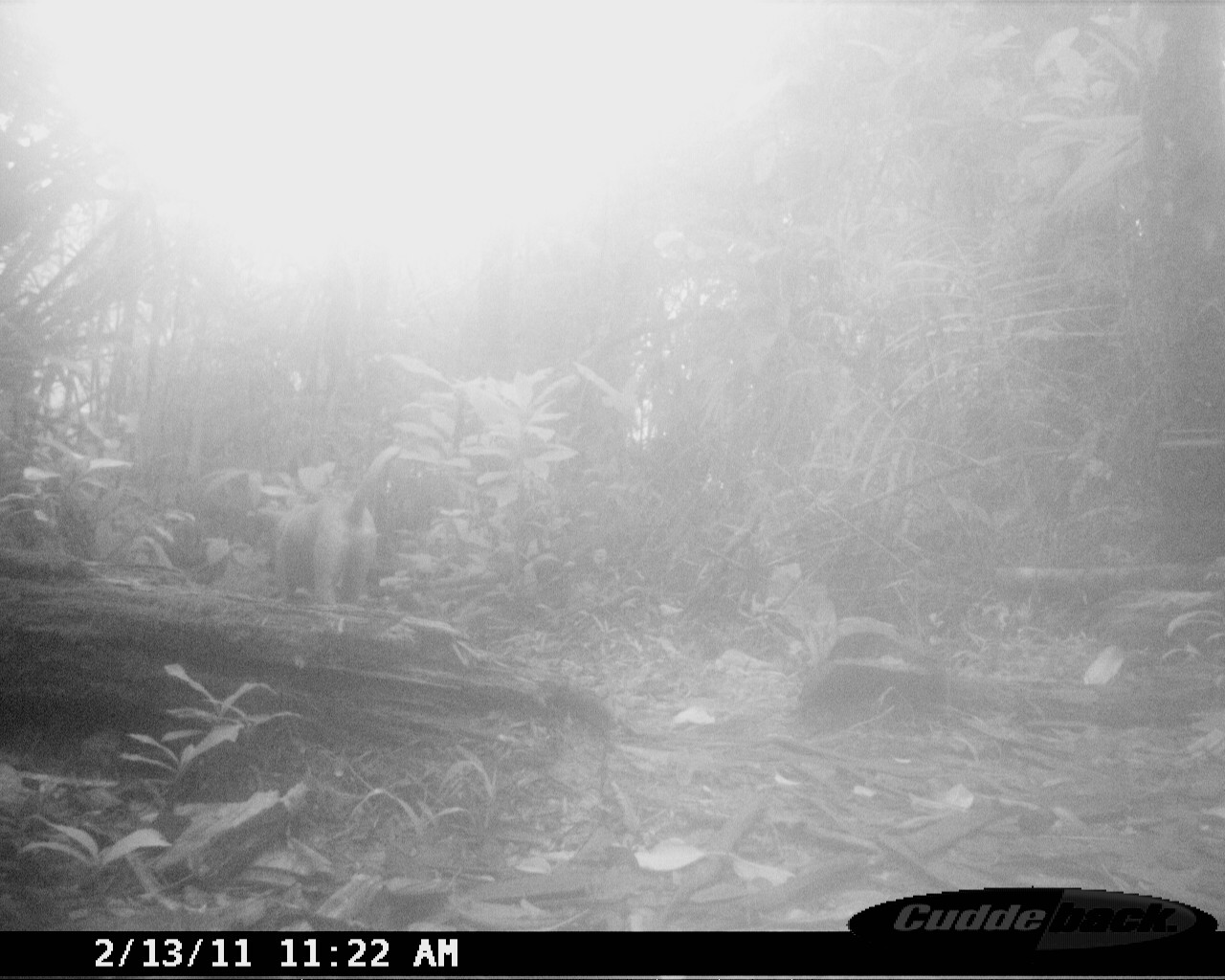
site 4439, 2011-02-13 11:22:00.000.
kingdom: Animalia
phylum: Chordata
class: Mammalia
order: Carnivora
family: Canidae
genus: Canis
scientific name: Canis familiaris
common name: domestic dog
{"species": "Canis familiaris (domestic dog)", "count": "1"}